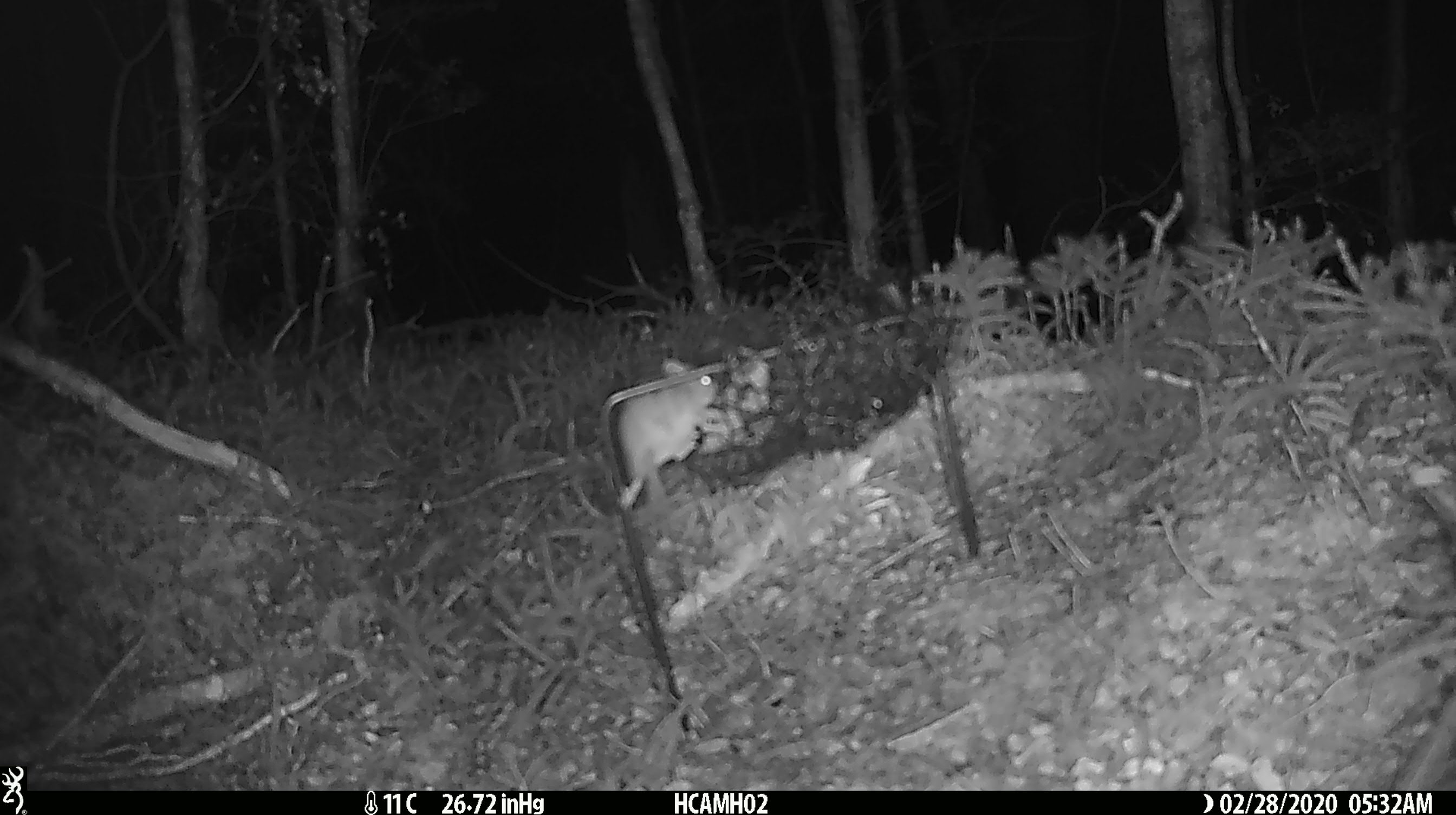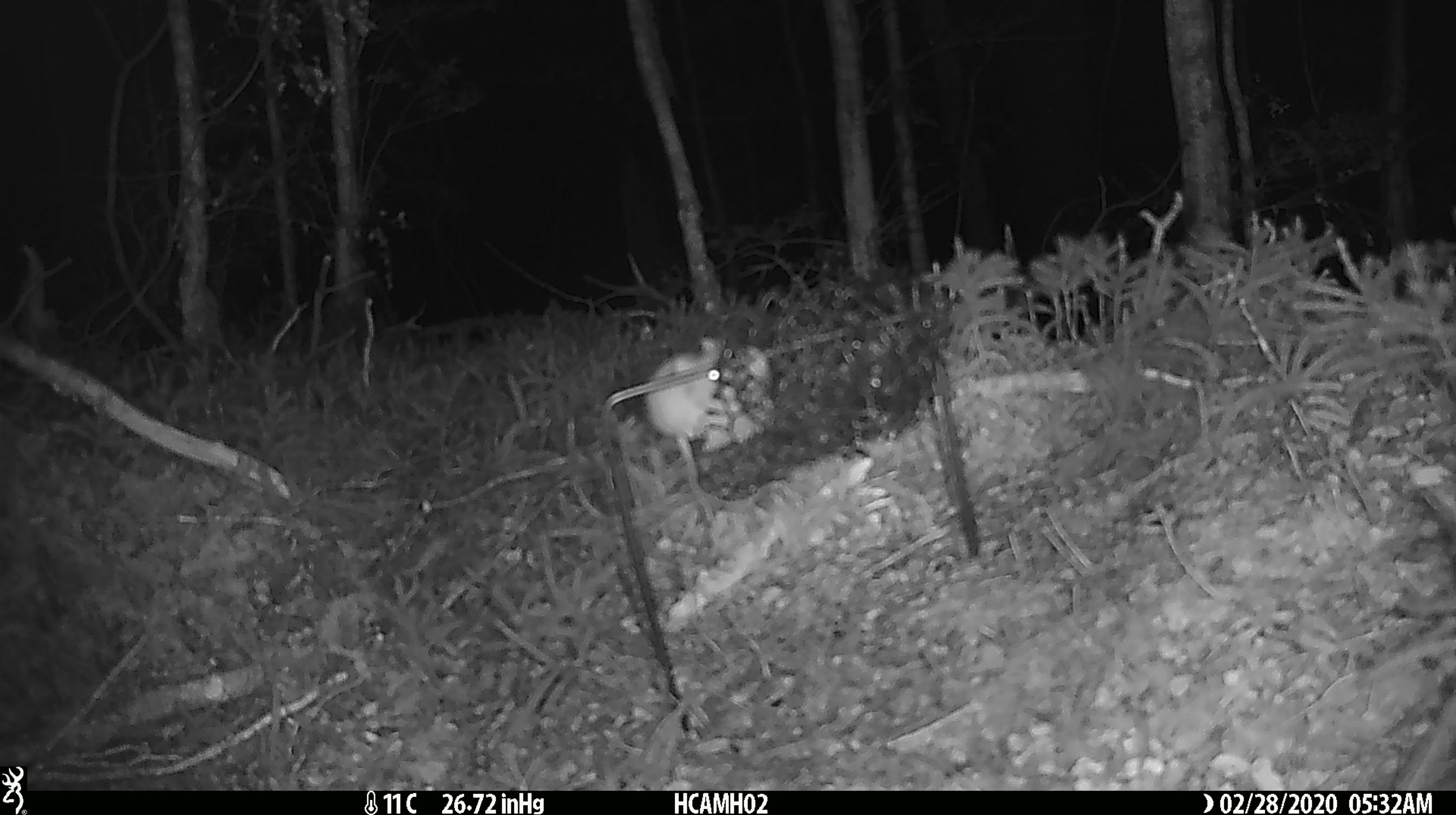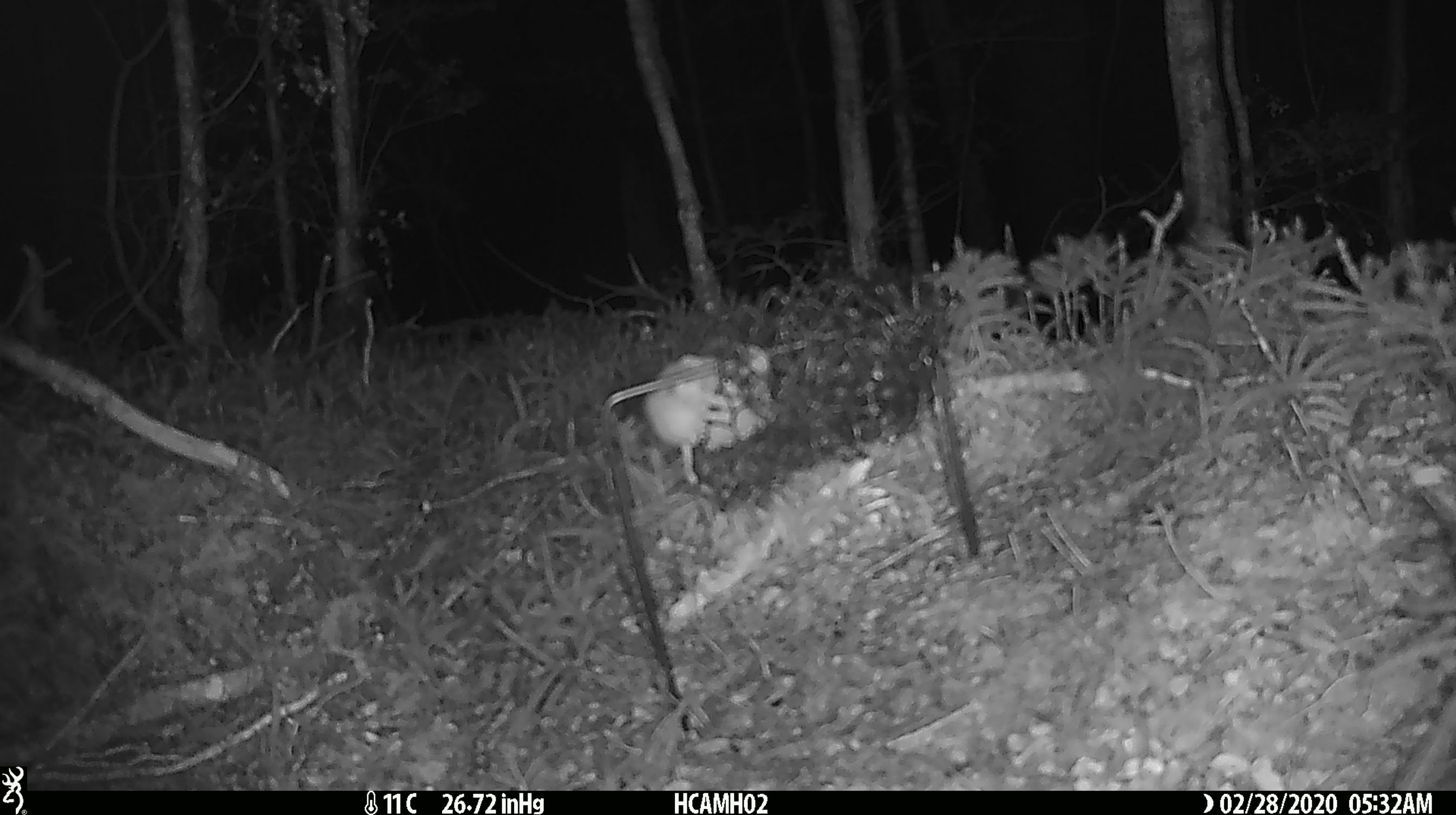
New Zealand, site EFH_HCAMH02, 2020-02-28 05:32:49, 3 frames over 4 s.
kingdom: Animalia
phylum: Chordata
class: Mammalia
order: Rodentia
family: Muridae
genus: Mus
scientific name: Mus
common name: mouse